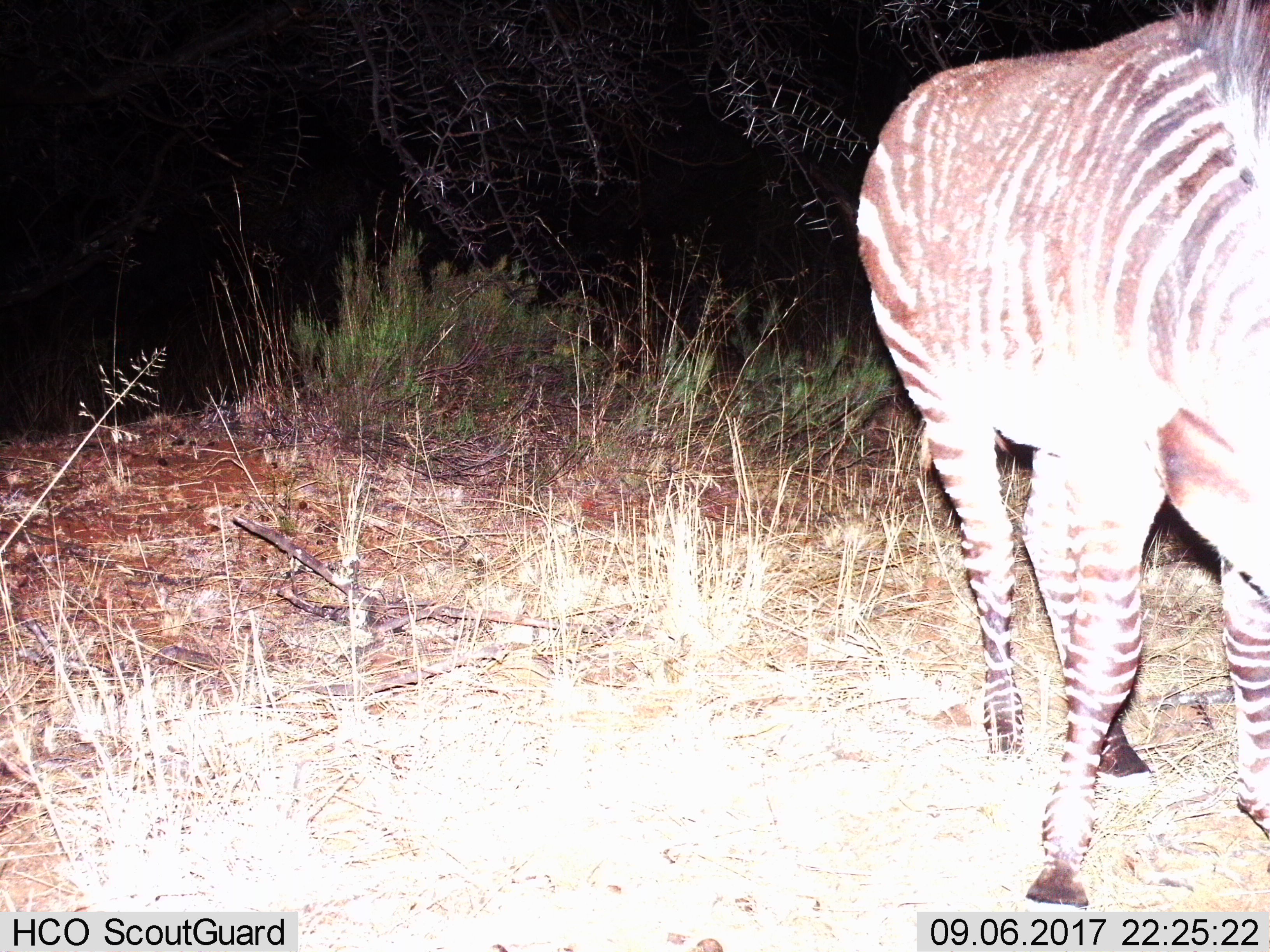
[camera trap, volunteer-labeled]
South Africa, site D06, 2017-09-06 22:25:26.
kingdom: Animalia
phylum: Chordata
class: Mammalia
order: Perissodactyla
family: Equidae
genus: Equus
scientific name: Equus zebra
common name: mountain zebra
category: zebramountain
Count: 1.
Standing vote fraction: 80%.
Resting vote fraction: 0%.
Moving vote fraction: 0%.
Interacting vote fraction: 0%.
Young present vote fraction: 20%.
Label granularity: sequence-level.